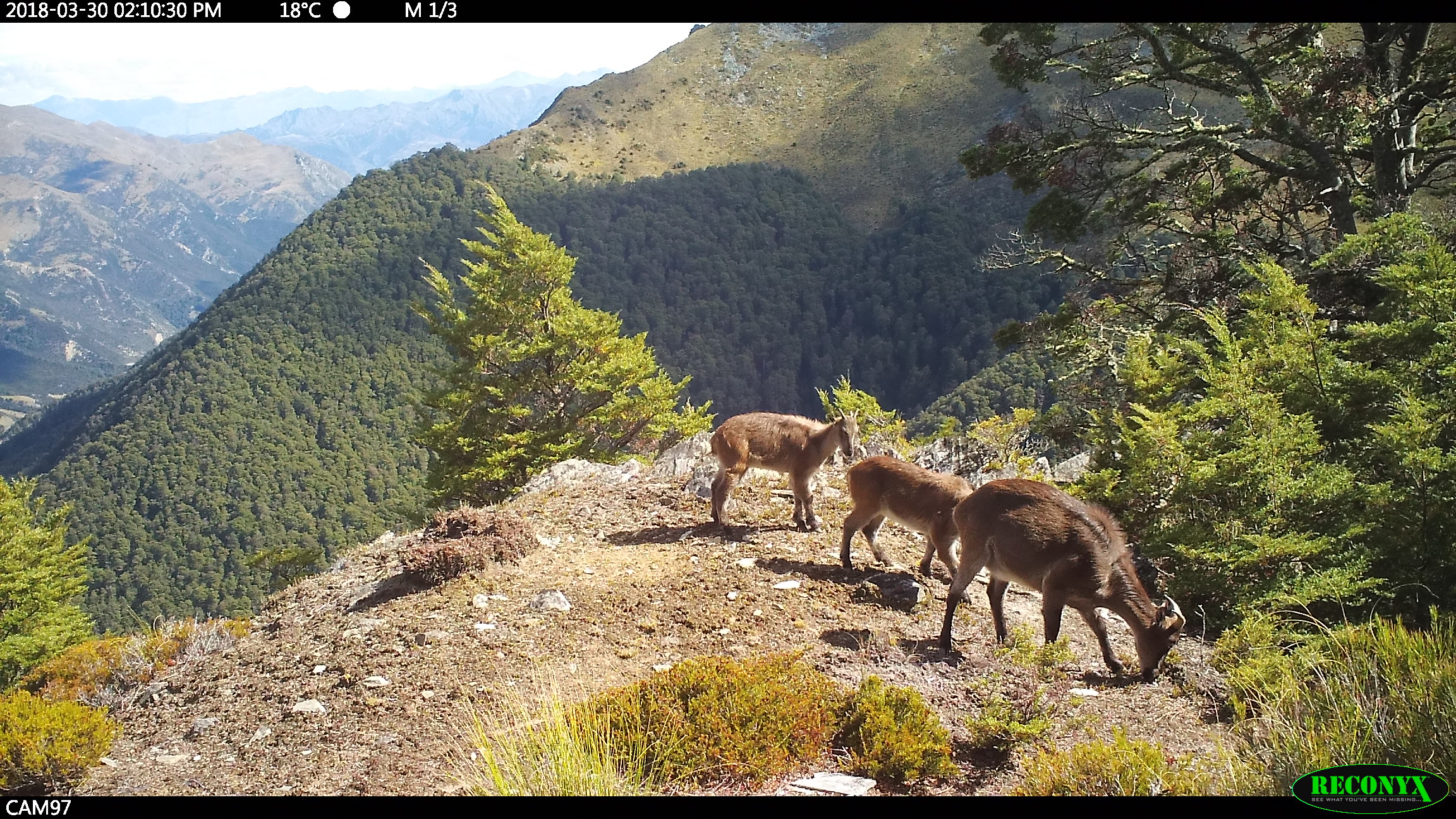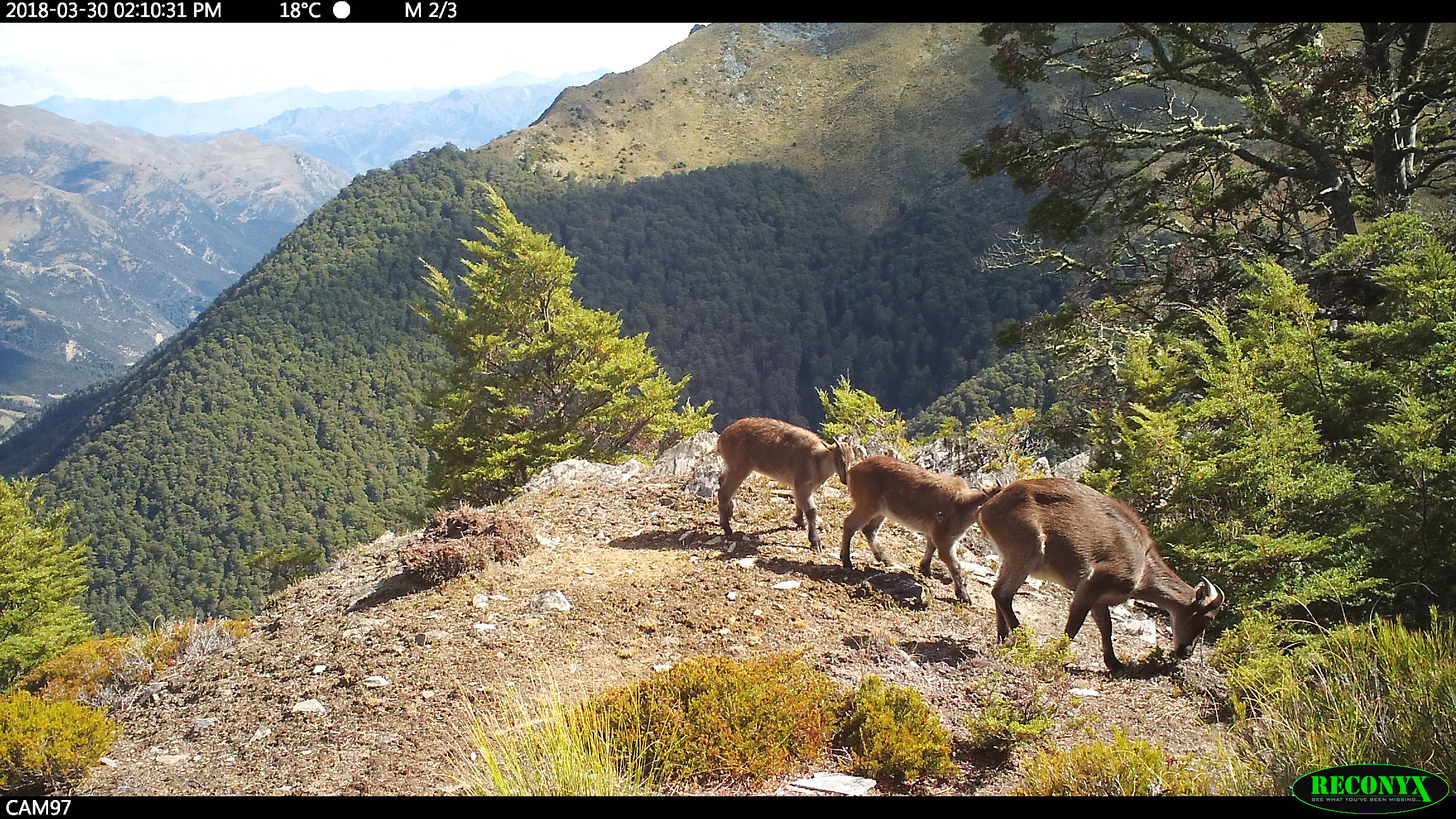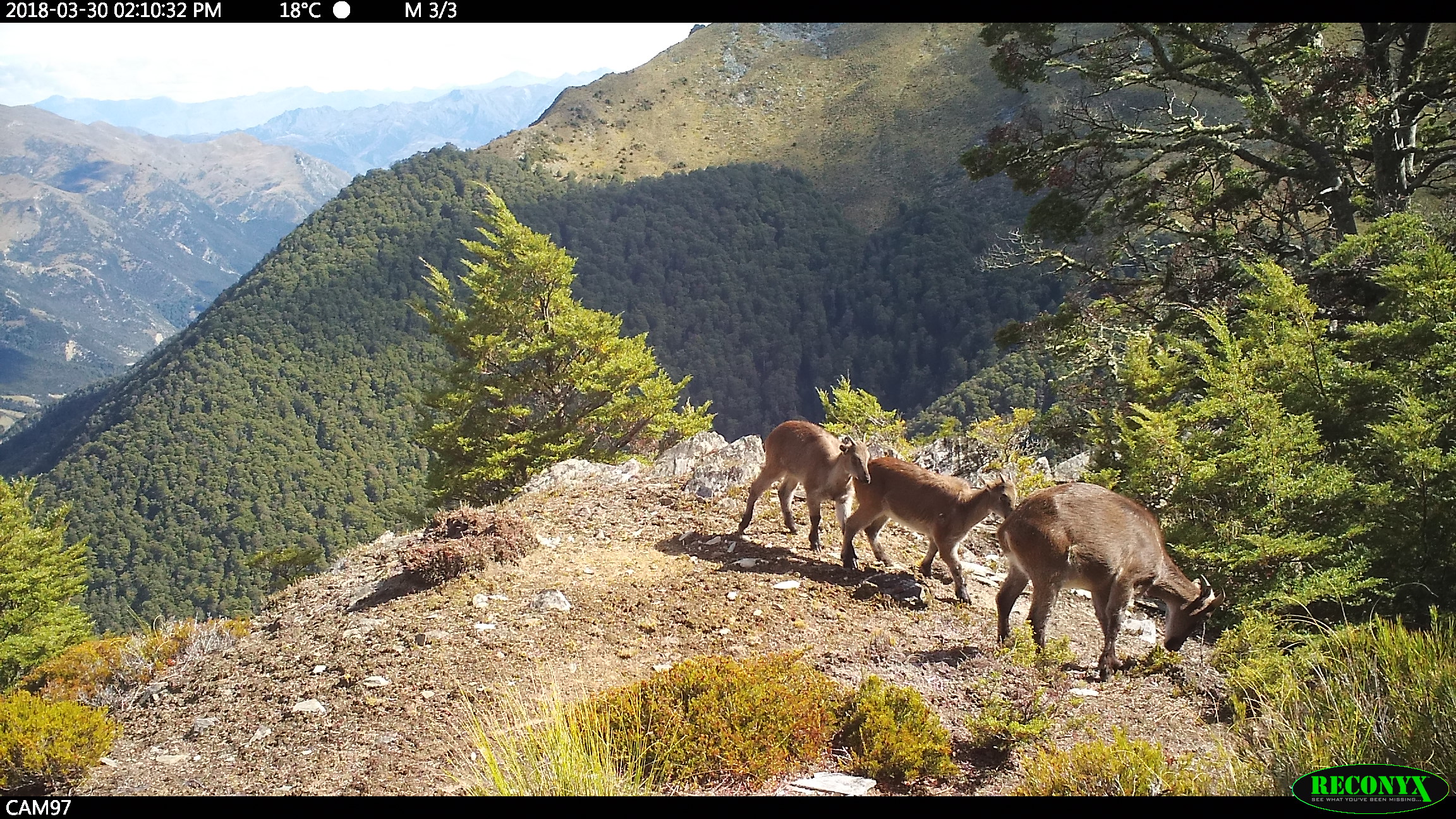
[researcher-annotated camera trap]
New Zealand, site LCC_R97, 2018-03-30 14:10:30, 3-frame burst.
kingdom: Animalia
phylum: Chordata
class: Mammalia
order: Artiodactyla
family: Bovidae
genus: Nilgiritragus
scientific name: Nilgiritragus hylocrius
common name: tahr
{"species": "tahr (Nilgiritragus hylocrius)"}